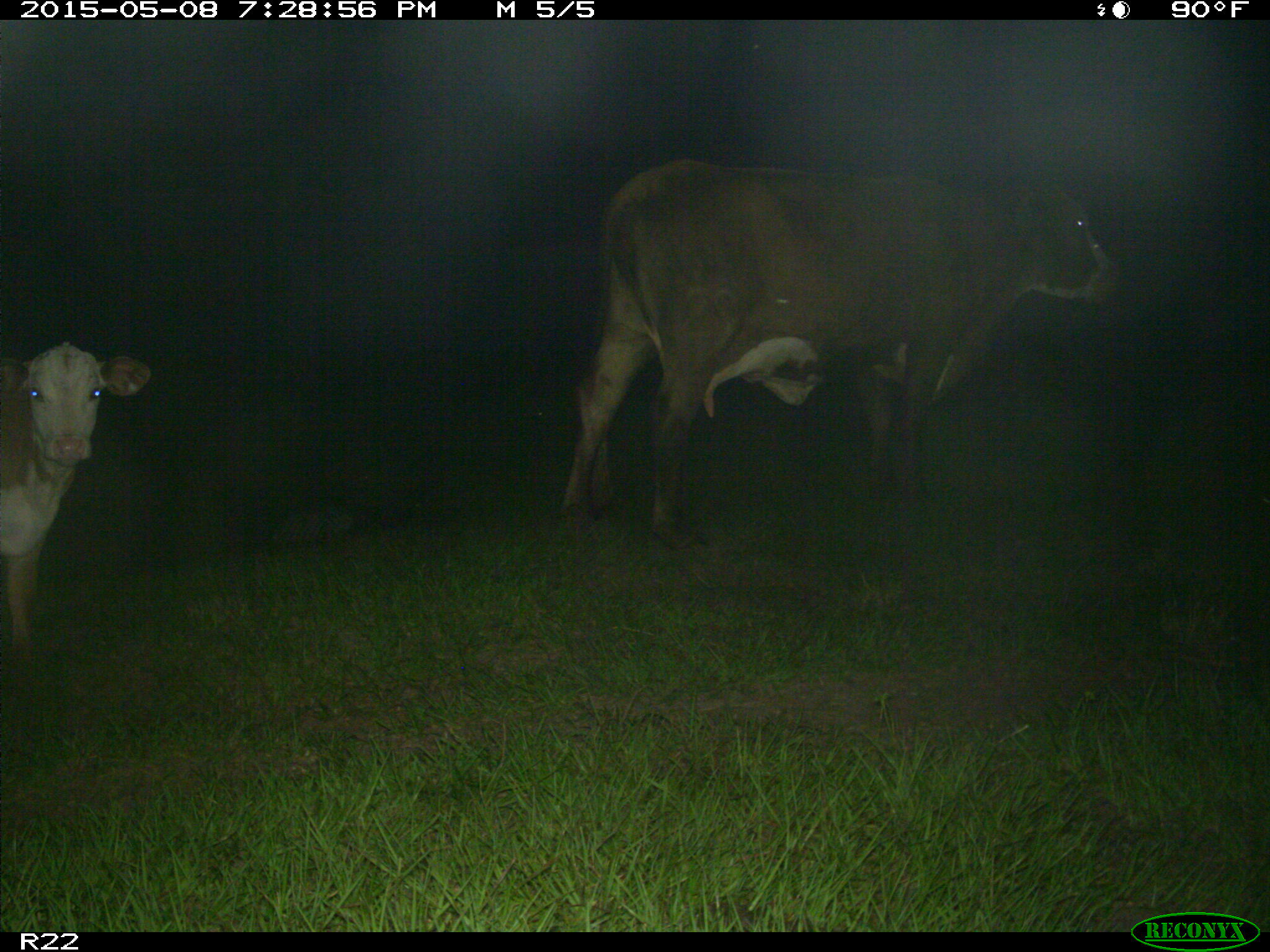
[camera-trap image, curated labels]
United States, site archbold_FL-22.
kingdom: Animalia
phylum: Chordata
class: Mammalia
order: Artiodactyla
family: Bovidae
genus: Bos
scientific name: Bos taurus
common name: domestic cow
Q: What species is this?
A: Bos taurus (domestic cow).